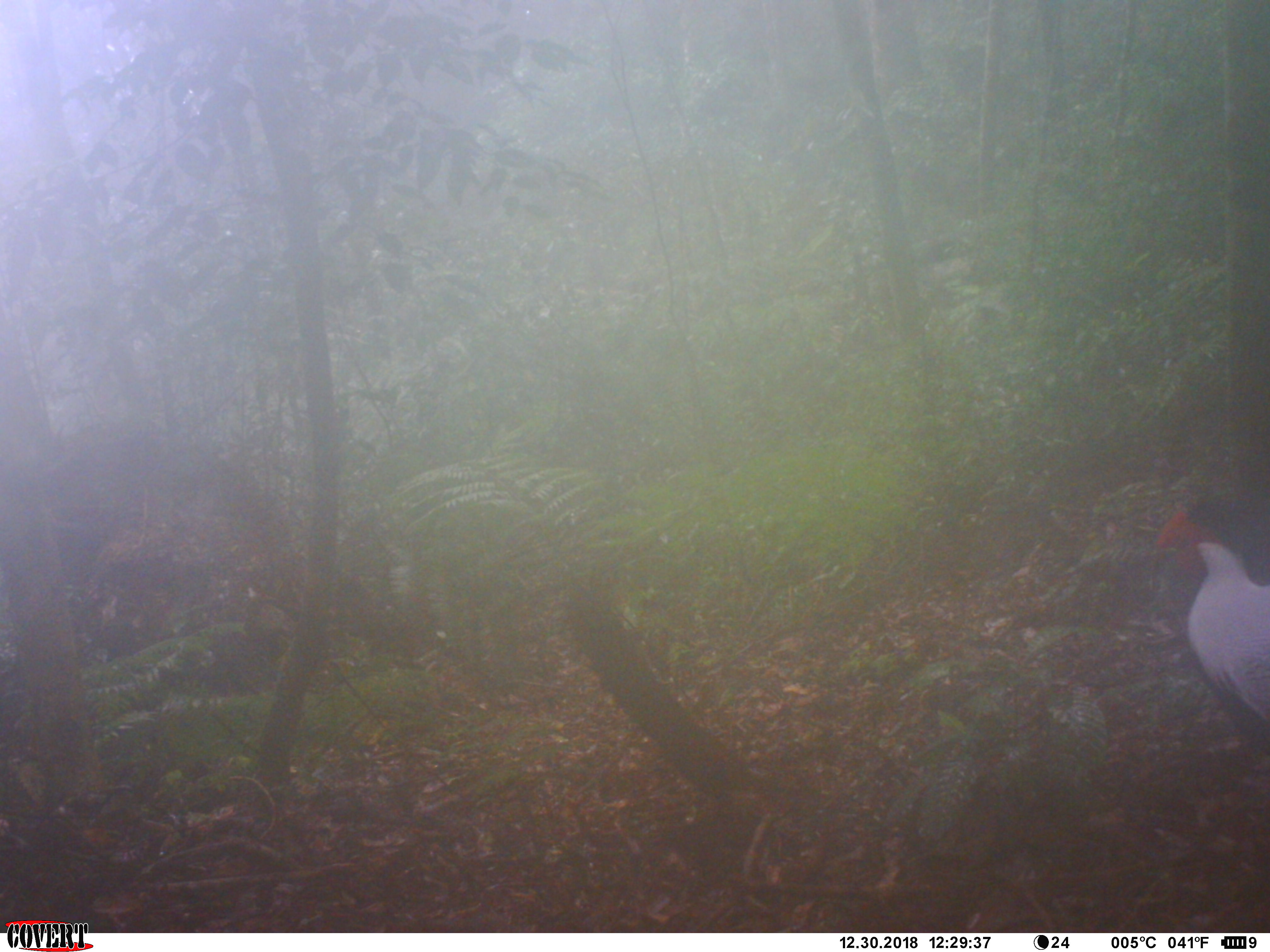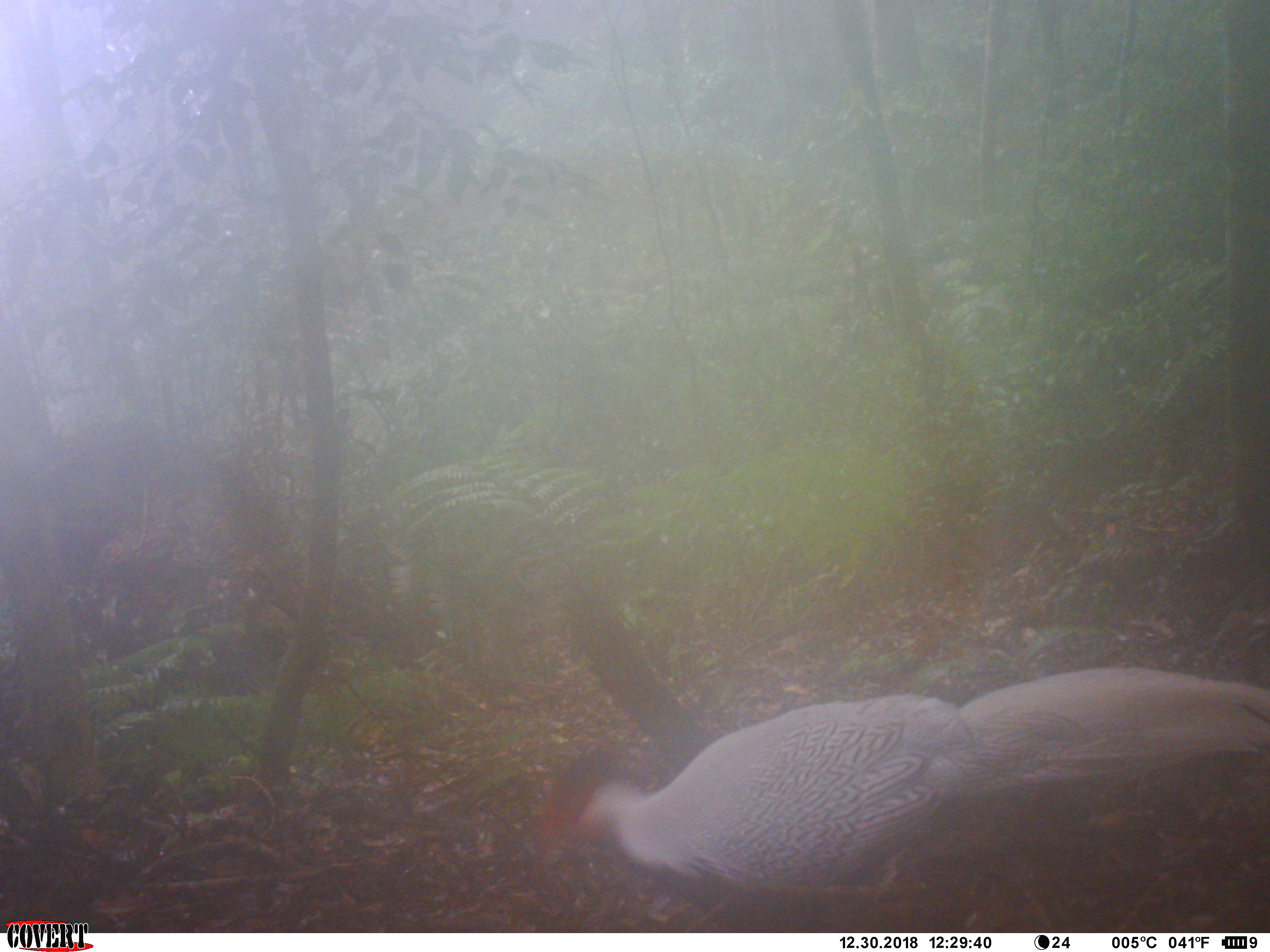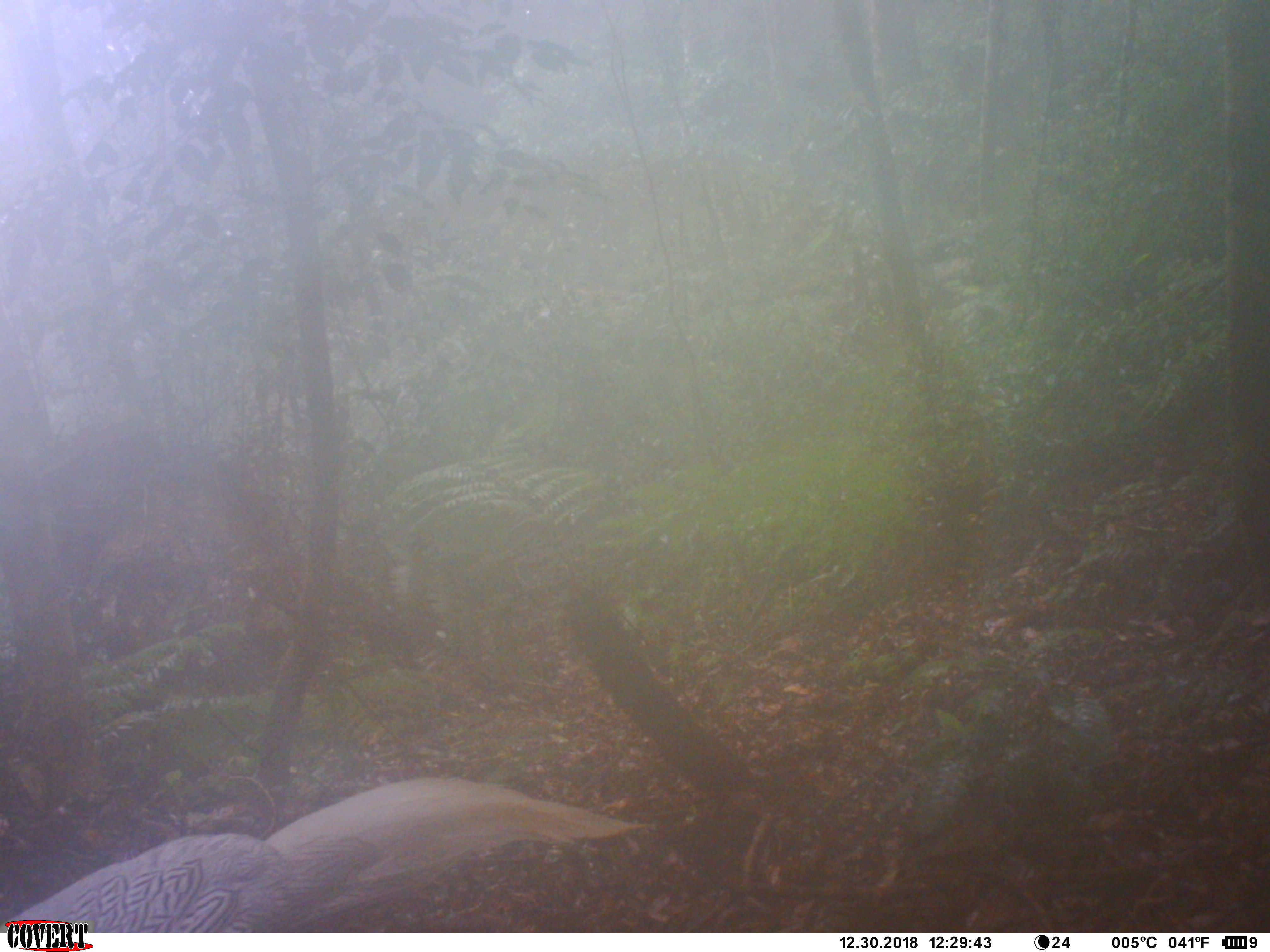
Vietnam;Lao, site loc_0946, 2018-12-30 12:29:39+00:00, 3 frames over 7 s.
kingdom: Animalia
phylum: Chordata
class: Aves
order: Galliformes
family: Phasianidae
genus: Lophura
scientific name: Lophura nycthemera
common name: silver pheasant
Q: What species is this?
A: Silver pheasant (Lophura nycthemera).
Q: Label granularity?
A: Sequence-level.